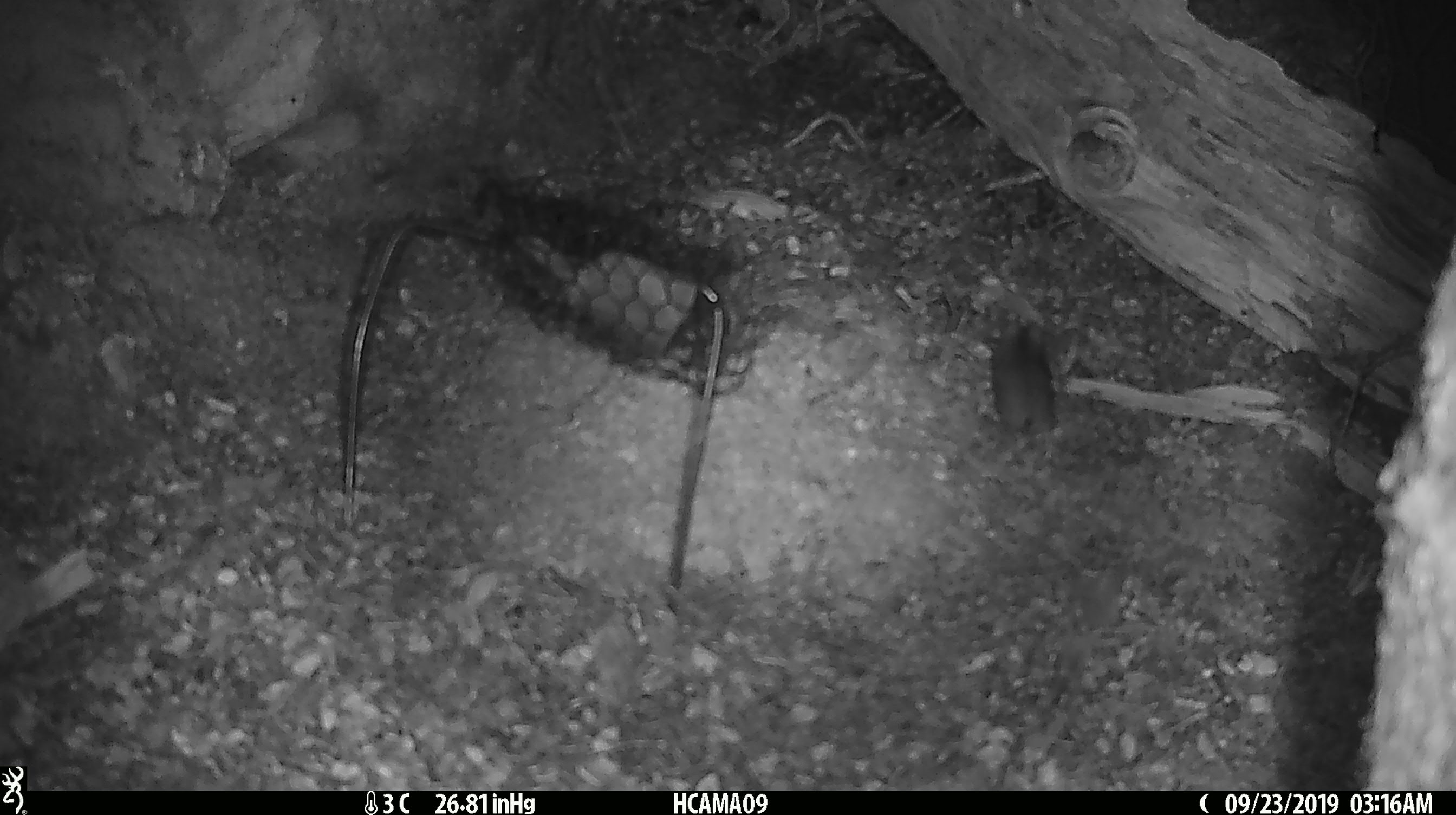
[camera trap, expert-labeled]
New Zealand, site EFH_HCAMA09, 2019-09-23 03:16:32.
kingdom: Animalia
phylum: Chordata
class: Mammalia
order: Rodentia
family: Muridae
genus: Mus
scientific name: Mus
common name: mouse